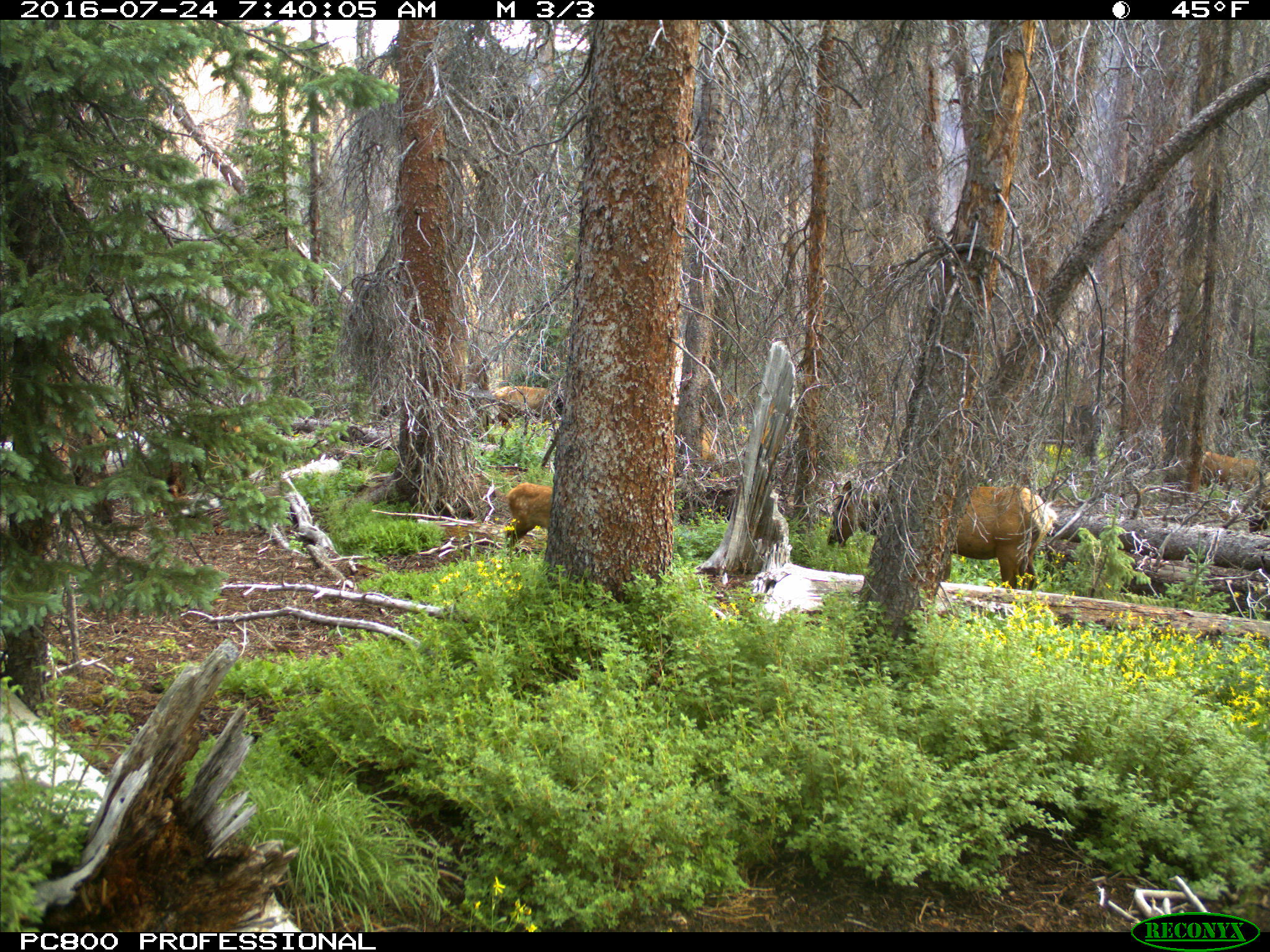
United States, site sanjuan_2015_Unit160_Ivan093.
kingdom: Animalia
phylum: Chordata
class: Mammalia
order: Artiodactyla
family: Cervidae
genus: Cervus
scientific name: Cervus elaphus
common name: red deer